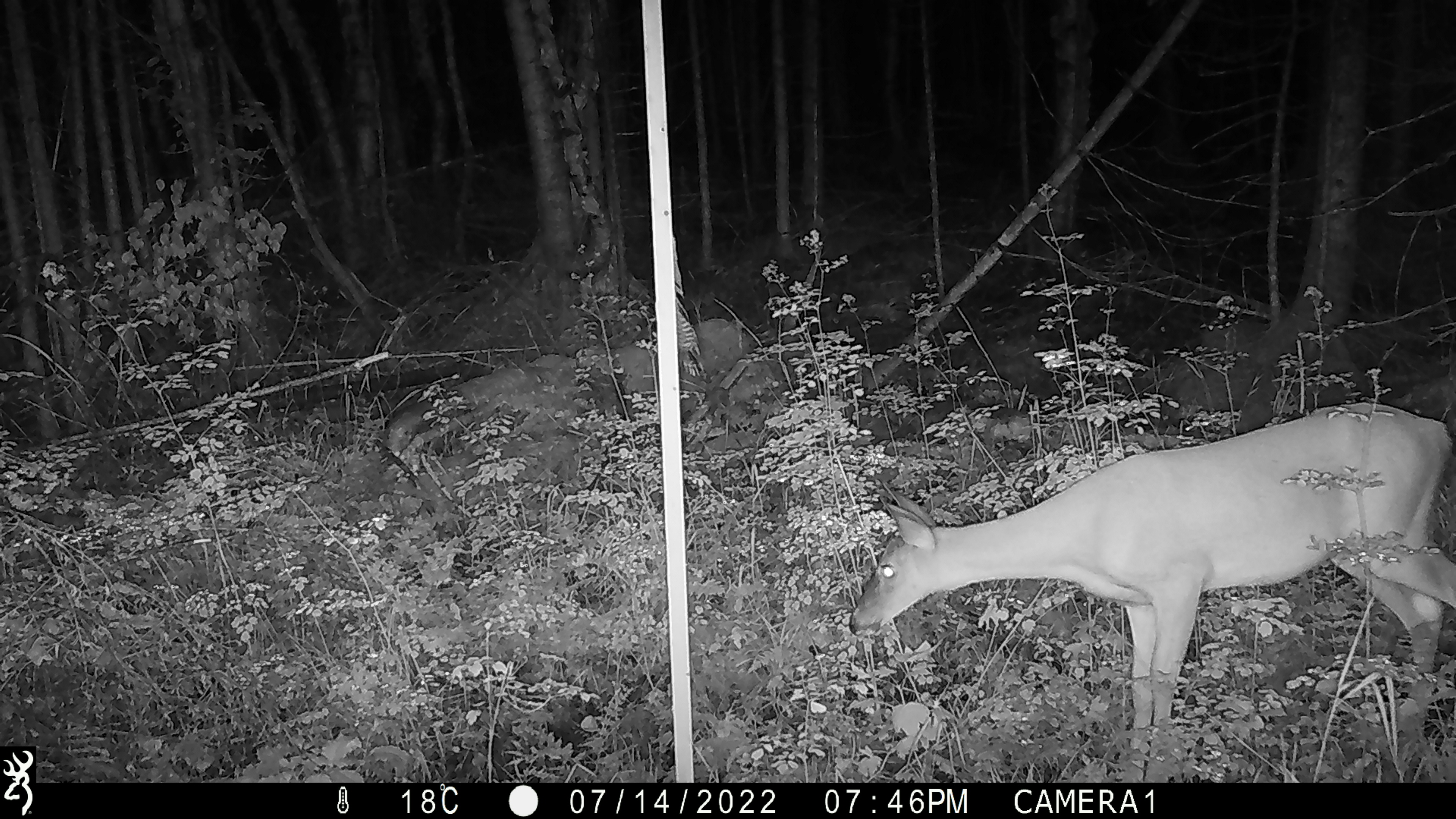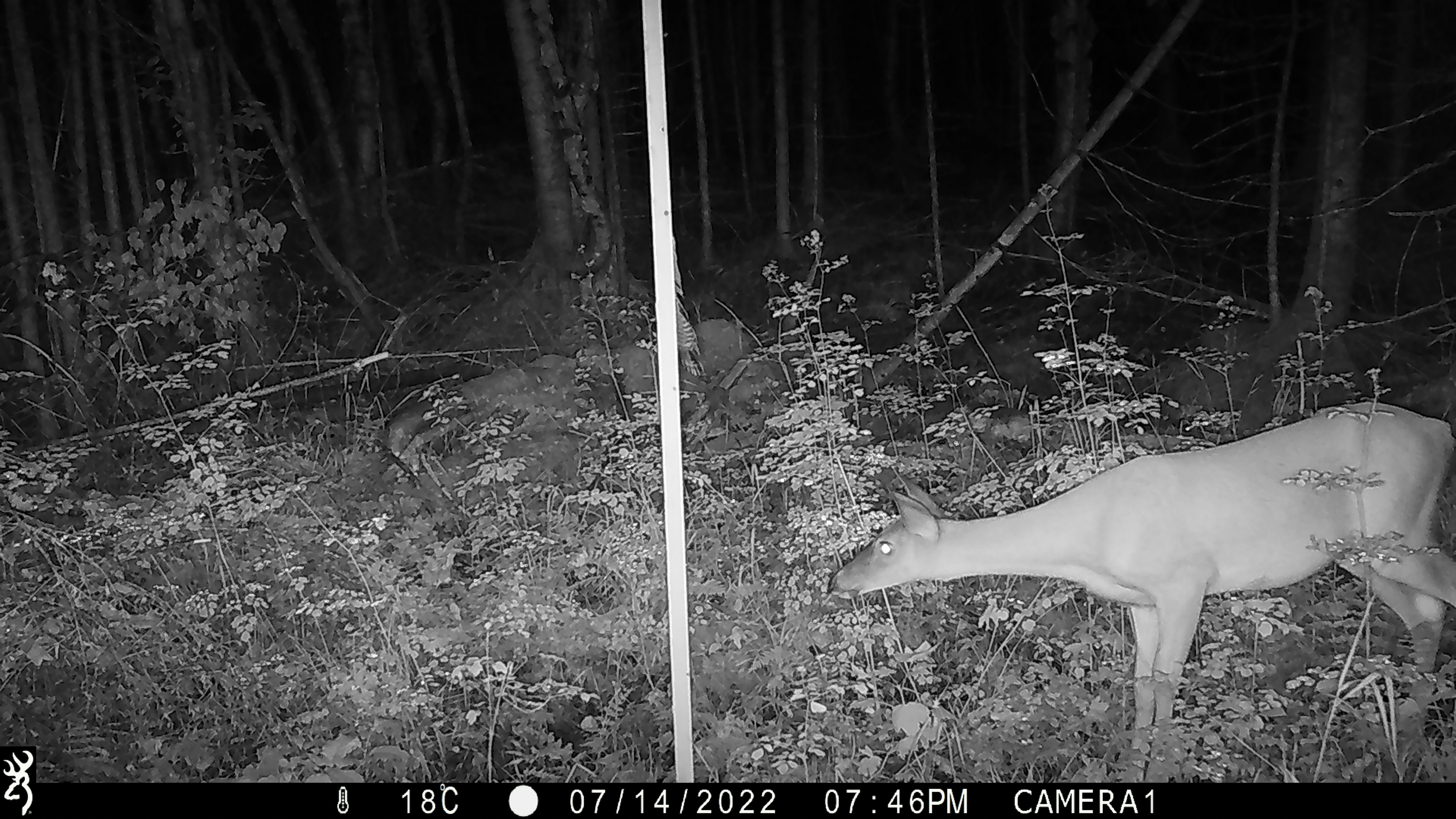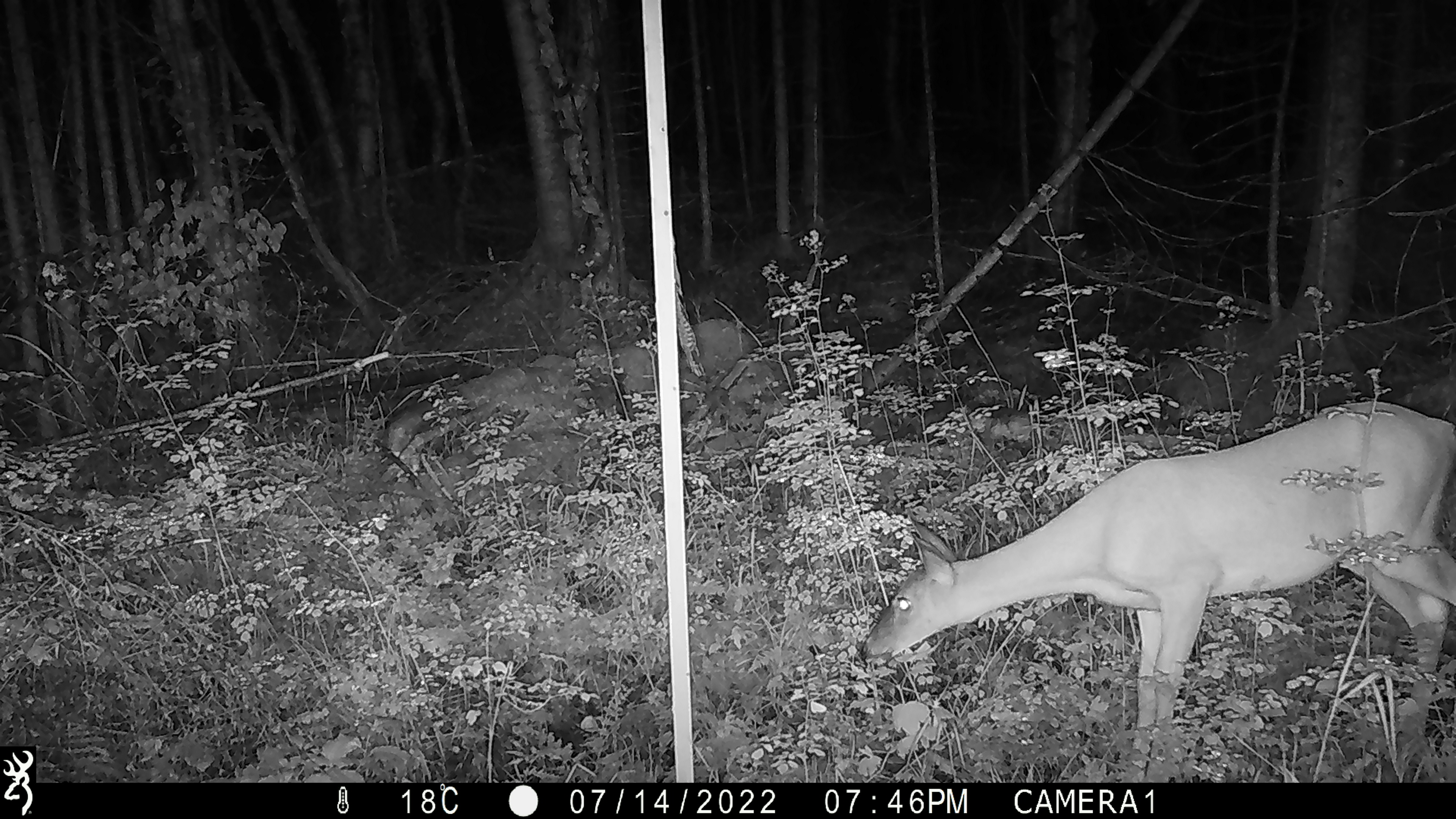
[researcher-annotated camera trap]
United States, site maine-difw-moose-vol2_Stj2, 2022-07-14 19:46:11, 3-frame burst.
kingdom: Animalia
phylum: Chordata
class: Mammalia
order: Artiodactyla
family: Cervidae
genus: Odocoileus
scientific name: Odocoileus virginianus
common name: white-tailed deer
White-tailed deer (Odocoileus virginianus).